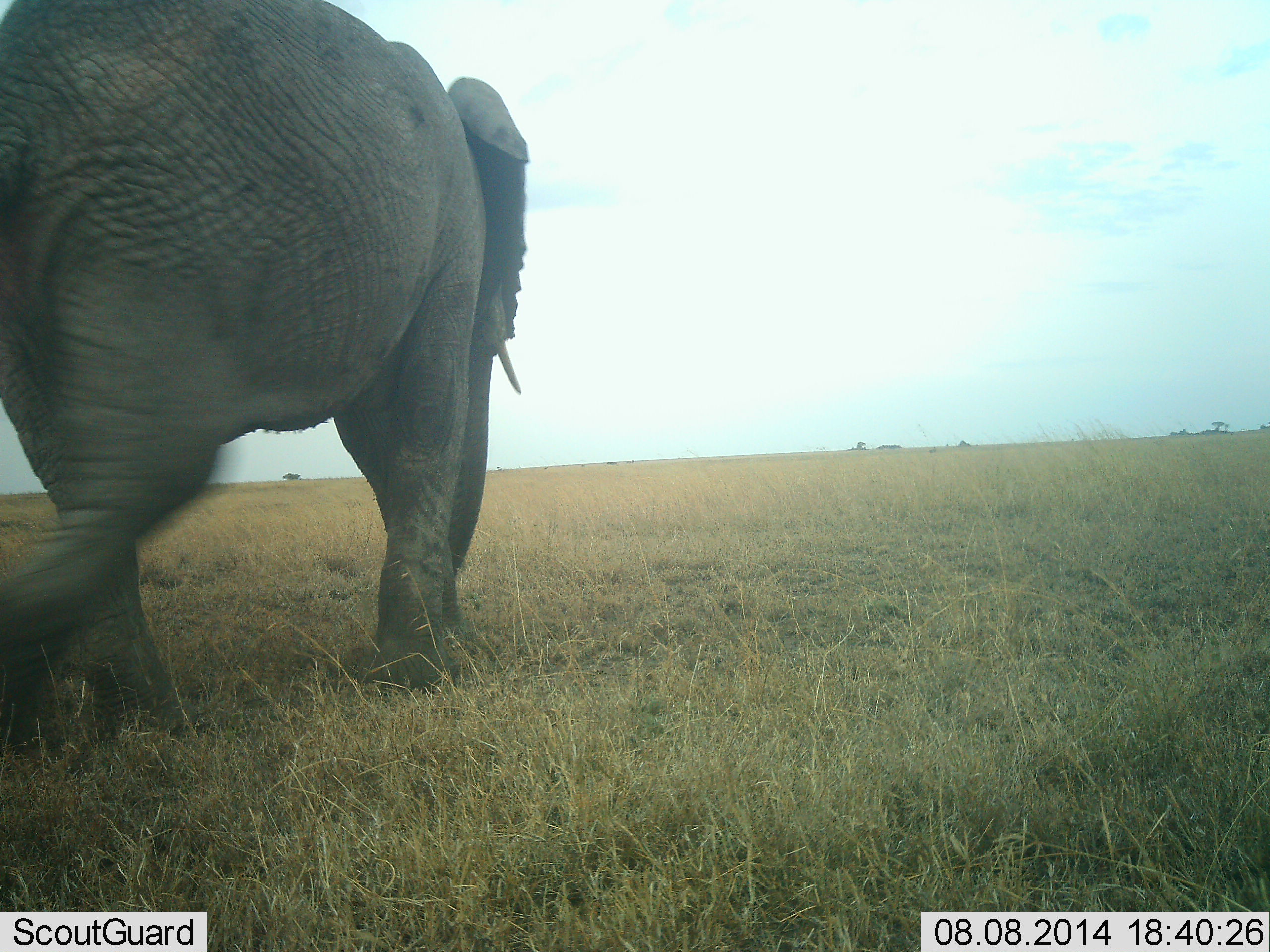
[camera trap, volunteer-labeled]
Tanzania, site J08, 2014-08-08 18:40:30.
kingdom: Animalia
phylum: Chordata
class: Mammalia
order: Proboscidea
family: Elephantidae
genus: Loxodonta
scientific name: Loxodonta africana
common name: african bush elephant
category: elephant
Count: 1.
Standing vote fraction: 0%.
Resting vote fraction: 0%.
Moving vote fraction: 100%.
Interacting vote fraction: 0%.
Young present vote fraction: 0%.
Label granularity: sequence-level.